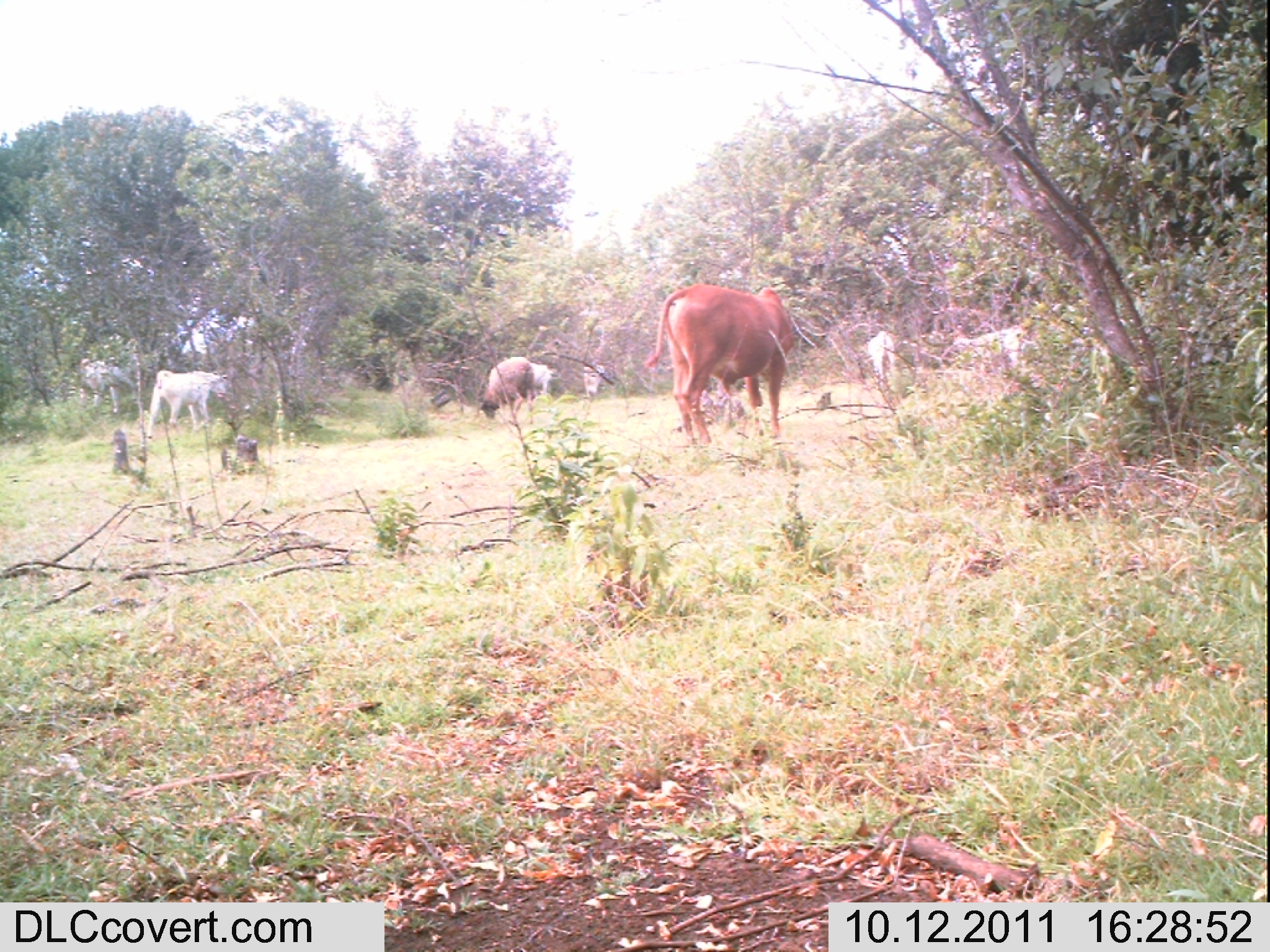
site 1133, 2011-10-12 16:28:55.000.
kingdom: Animalia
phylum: Chordata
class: Mammalia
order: Artiodactyla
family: Bovidae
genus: Capra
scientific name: Capra aegagrus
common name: wild goat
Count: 1.